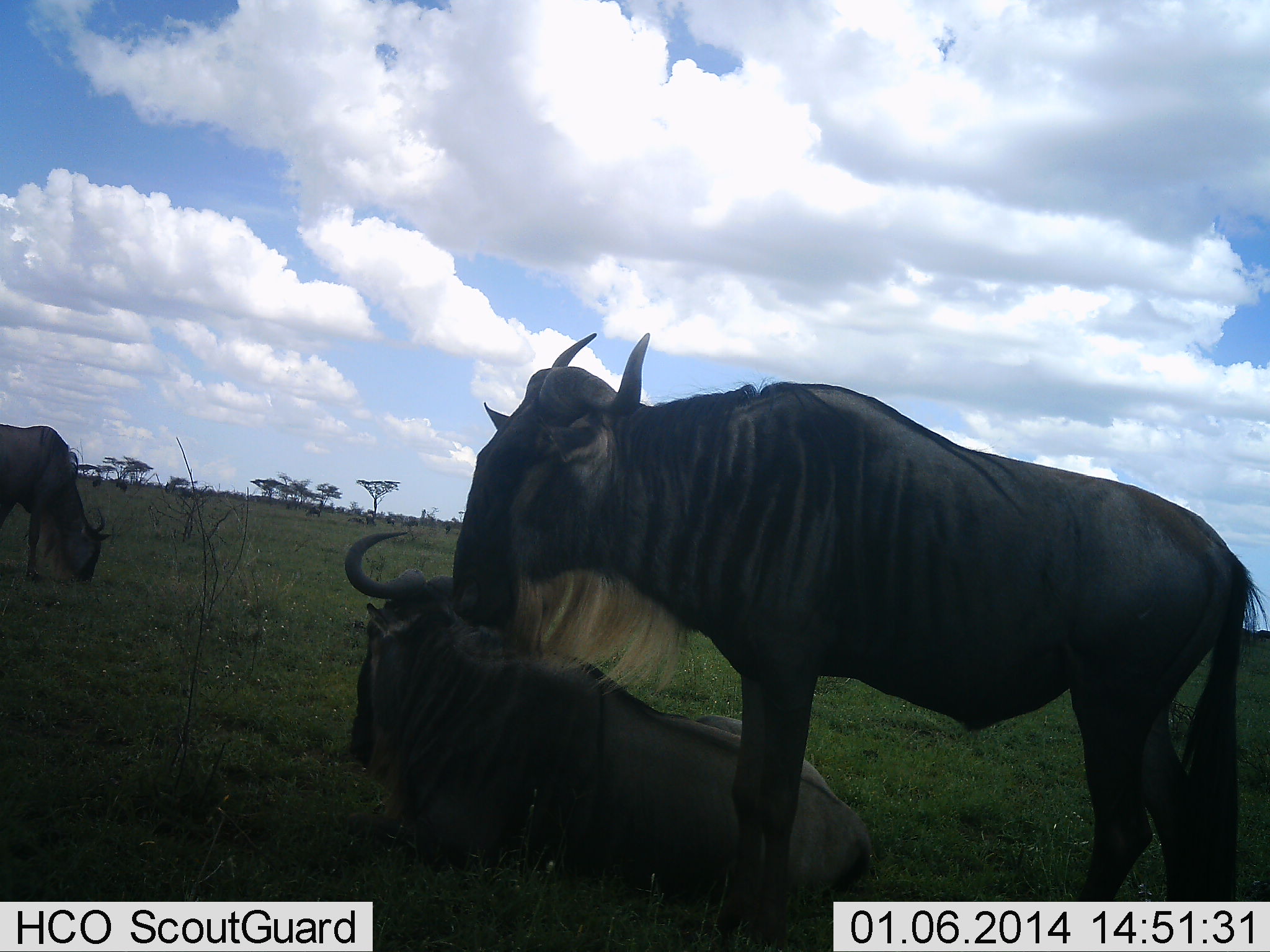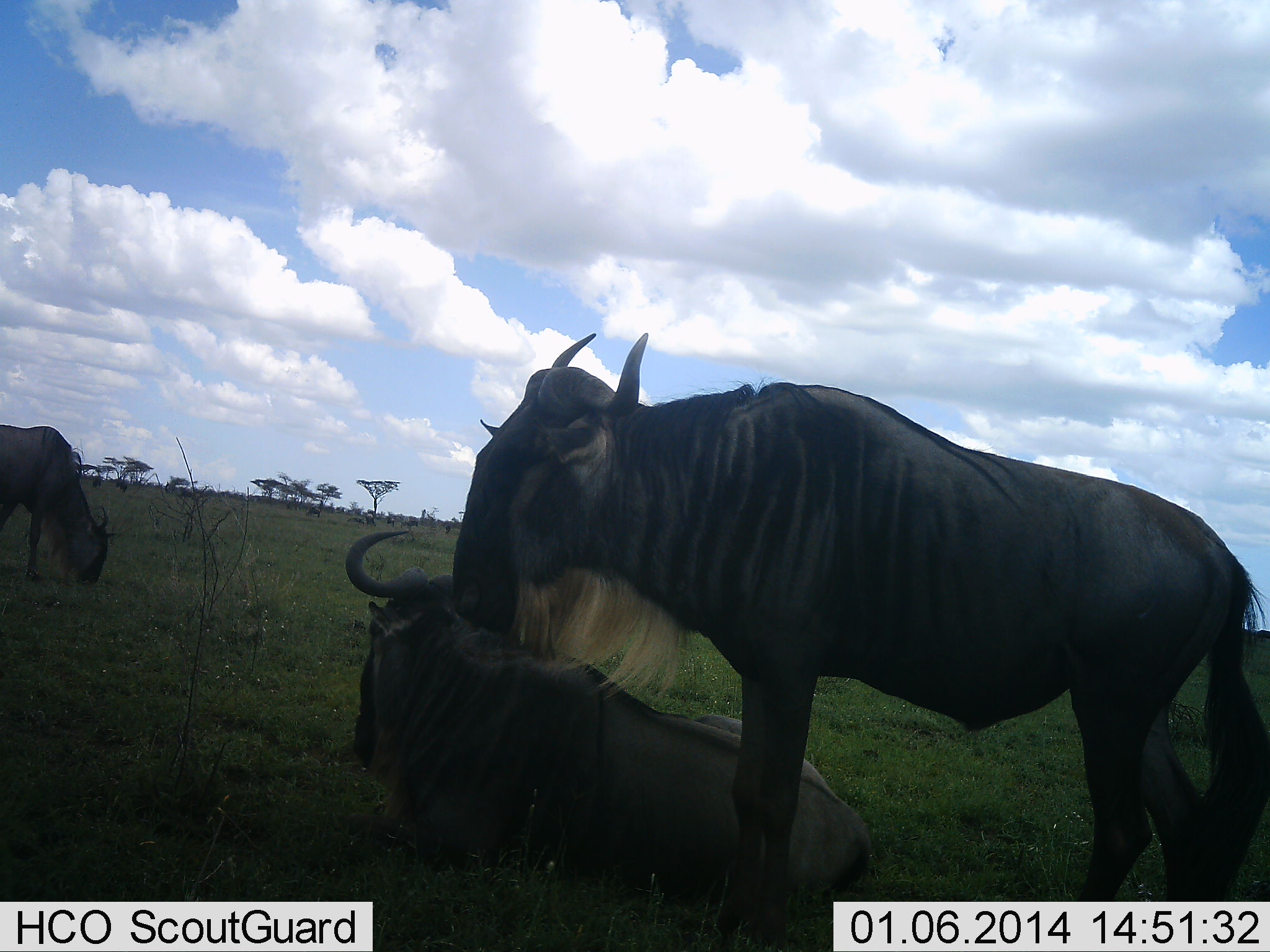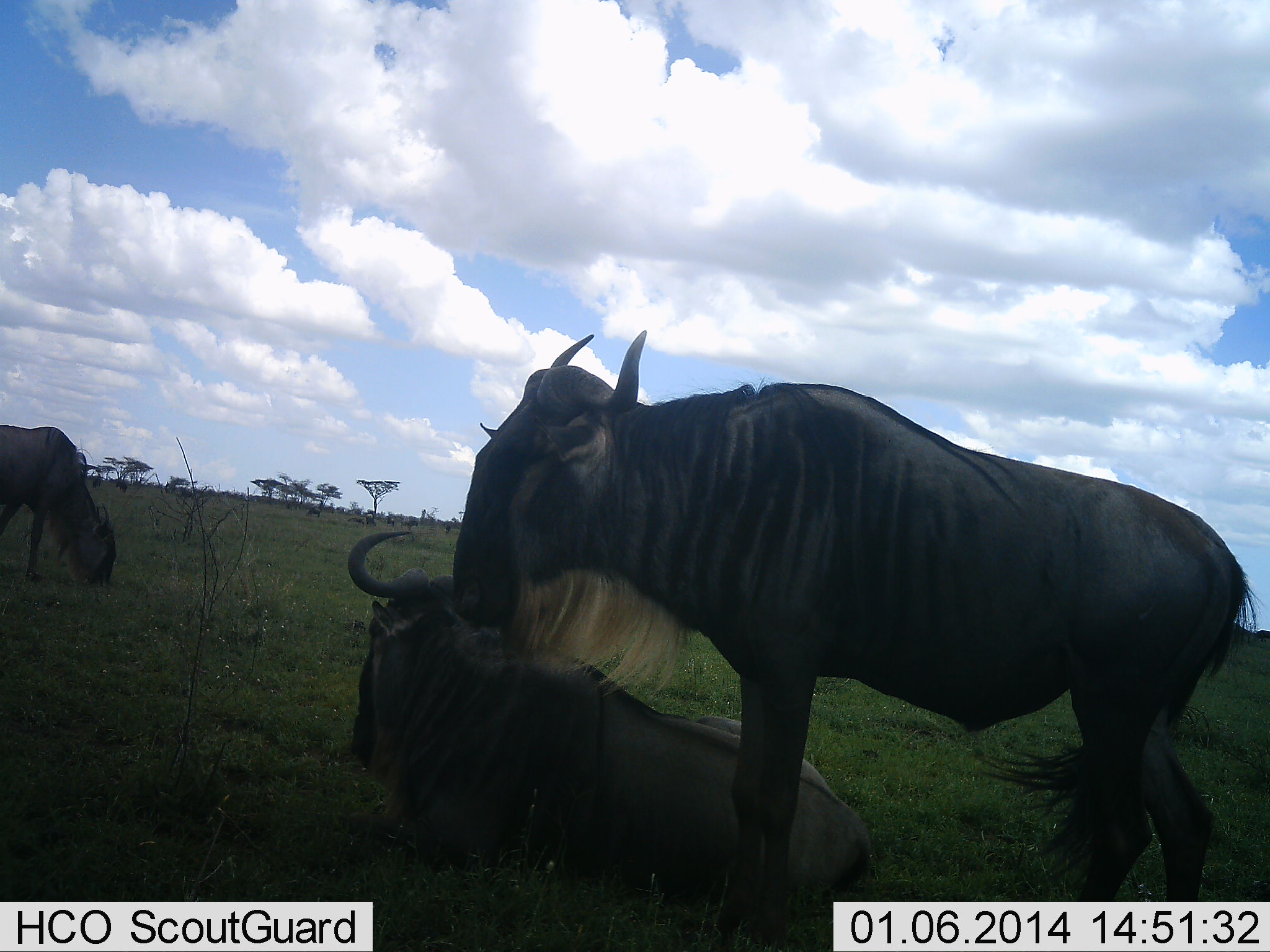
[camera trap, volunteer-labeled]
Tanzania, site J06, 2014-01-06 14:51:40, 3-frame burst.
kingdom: Animalia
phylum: Chordata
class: Mammalia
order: Artiodactyla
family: Bovidae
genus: Connochaetes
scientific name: Connochaetes taurinus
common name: blue wildebeest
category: wildebeest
Wildebeest (blue wildebeest) (Connochaetes taurinus), count 3. Behavior (volunteer vote fractions): standing 70%, resting 90%, moving 0%, interacting 0%. Young present (vote fraction): 0%. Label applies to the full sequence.